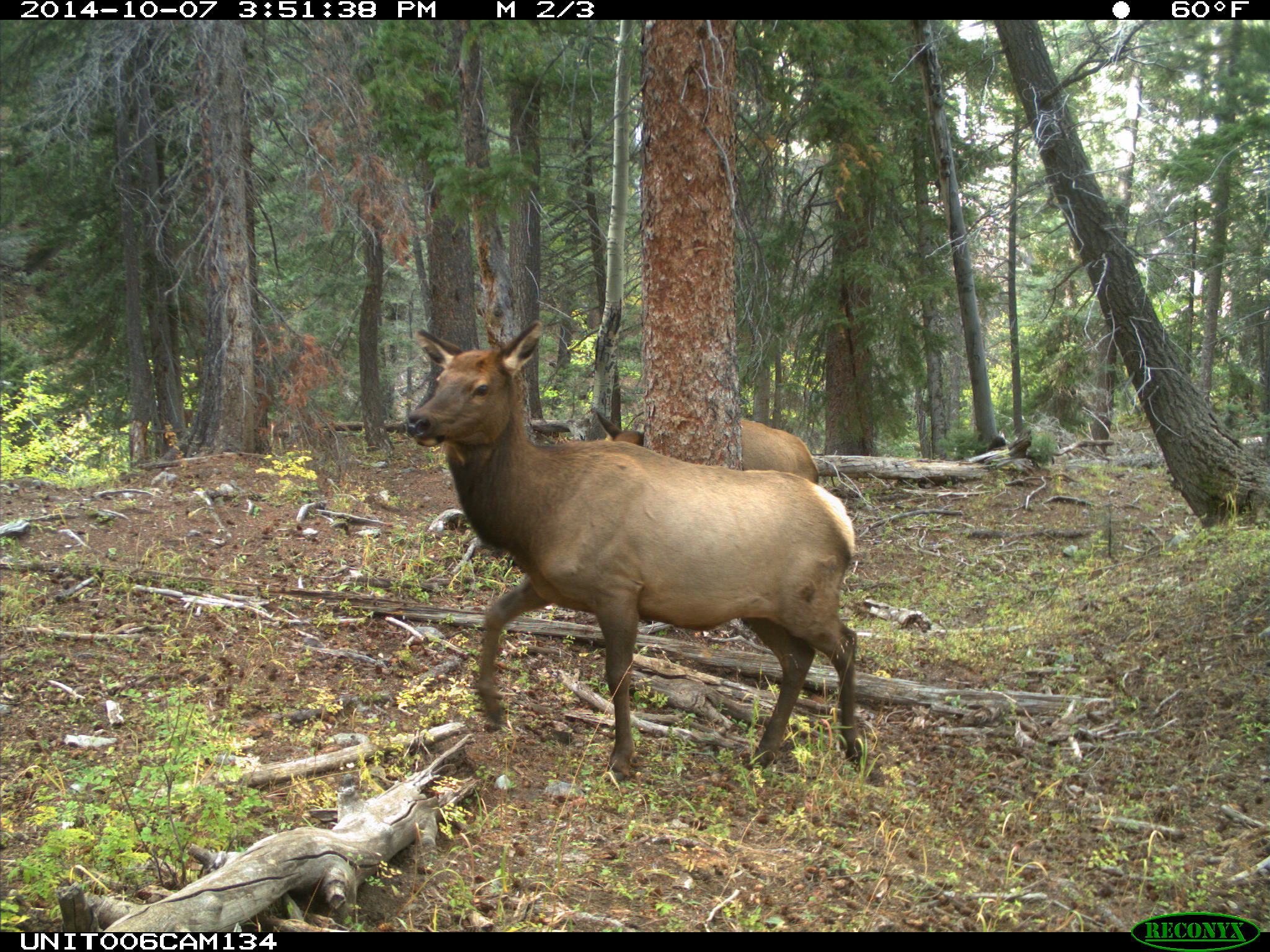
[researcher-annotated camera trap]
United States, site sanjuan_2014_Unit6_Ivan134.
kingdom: Animalia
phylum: Chordata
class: Mammalia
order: Artiodactyla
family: Cervidae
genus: Cervus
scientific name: Cervus elaphus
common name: red deer